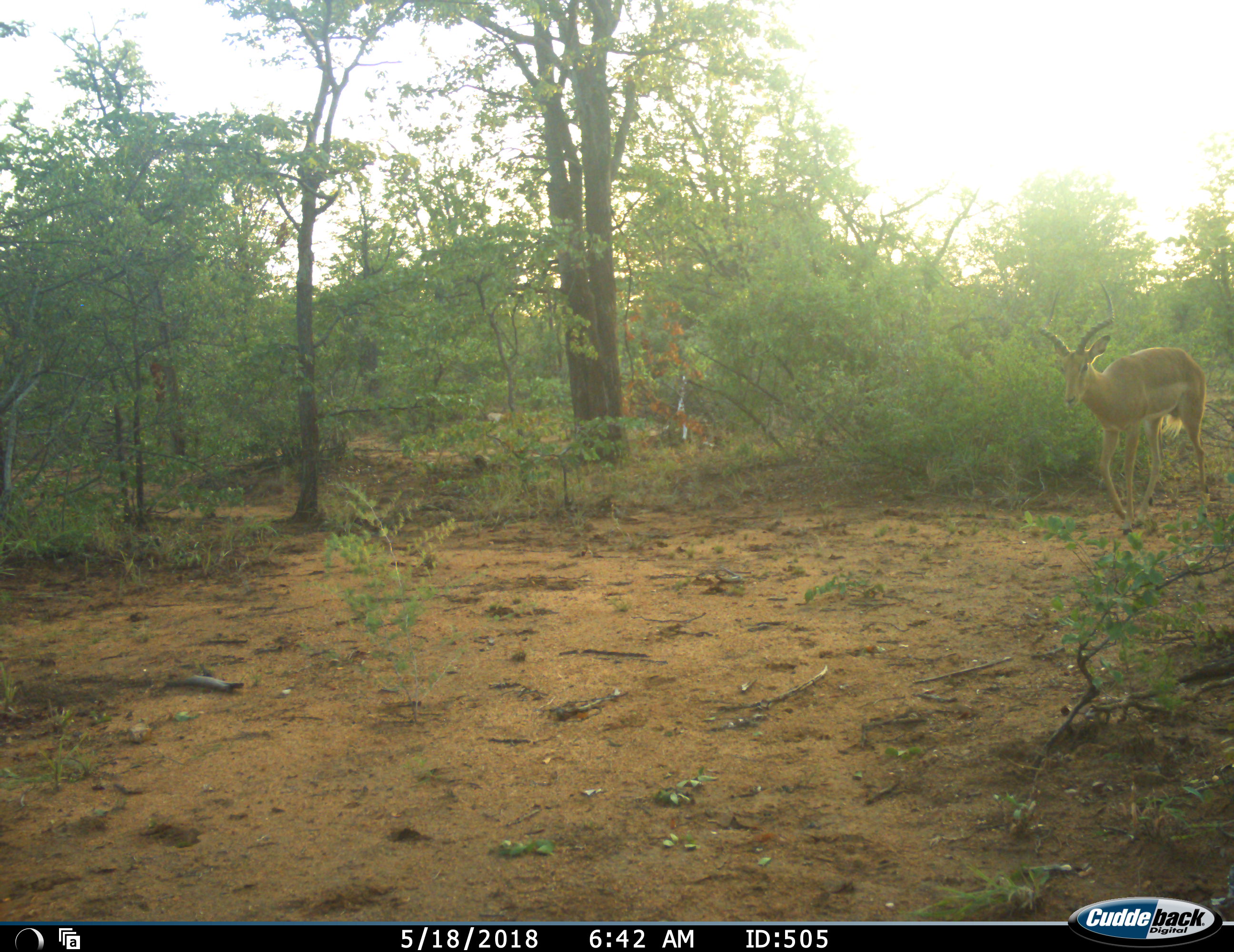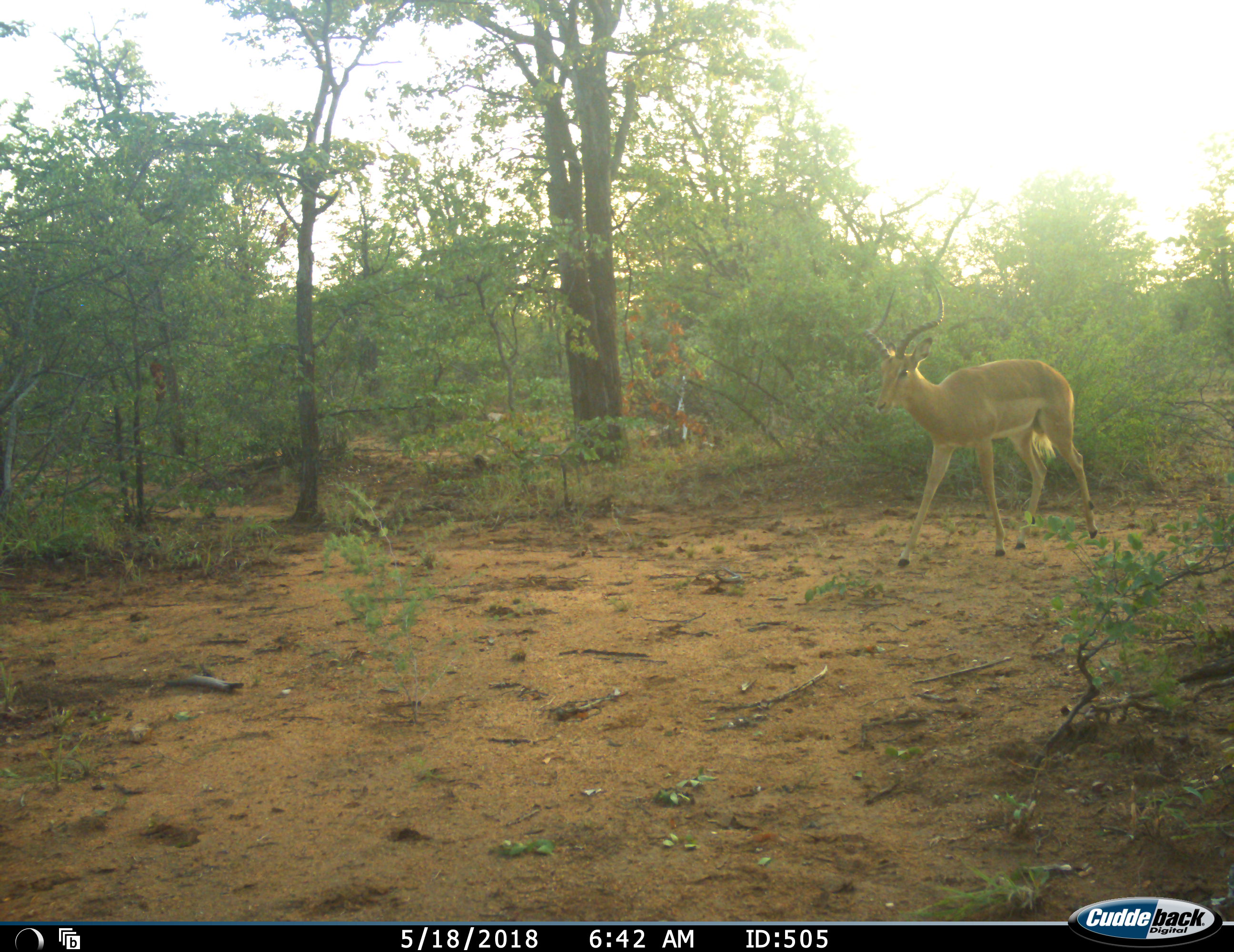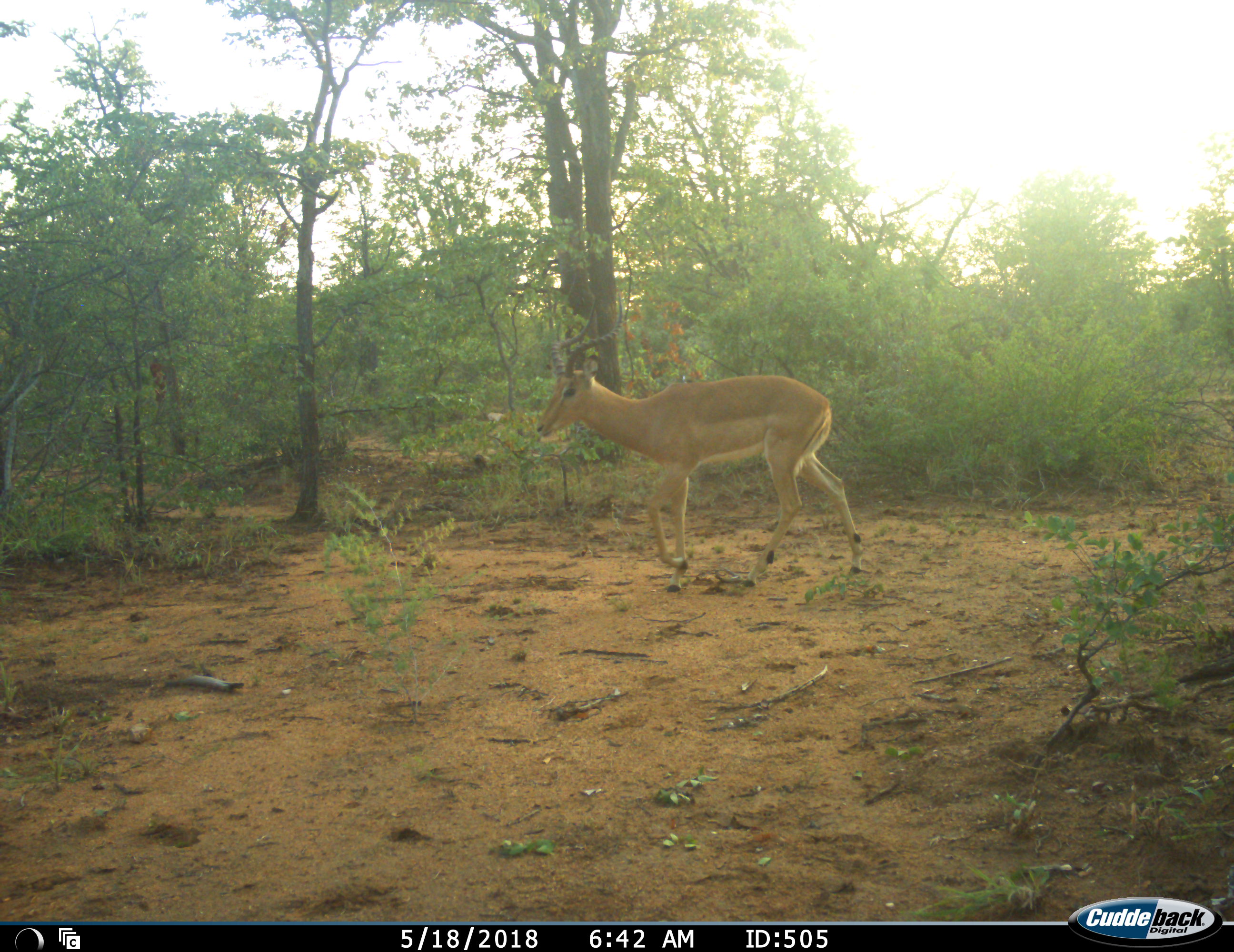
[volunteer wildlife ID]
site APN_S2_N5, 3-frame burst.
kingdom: Animalia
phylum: Chordata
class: Mammalia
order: Artiodactyla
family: Bovidae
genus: Aepyceros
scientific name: Aepyceros melampus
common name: impala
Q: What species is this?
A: Impala (Aepyceros melampus).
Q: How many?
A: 1.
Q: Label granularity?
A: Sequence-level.